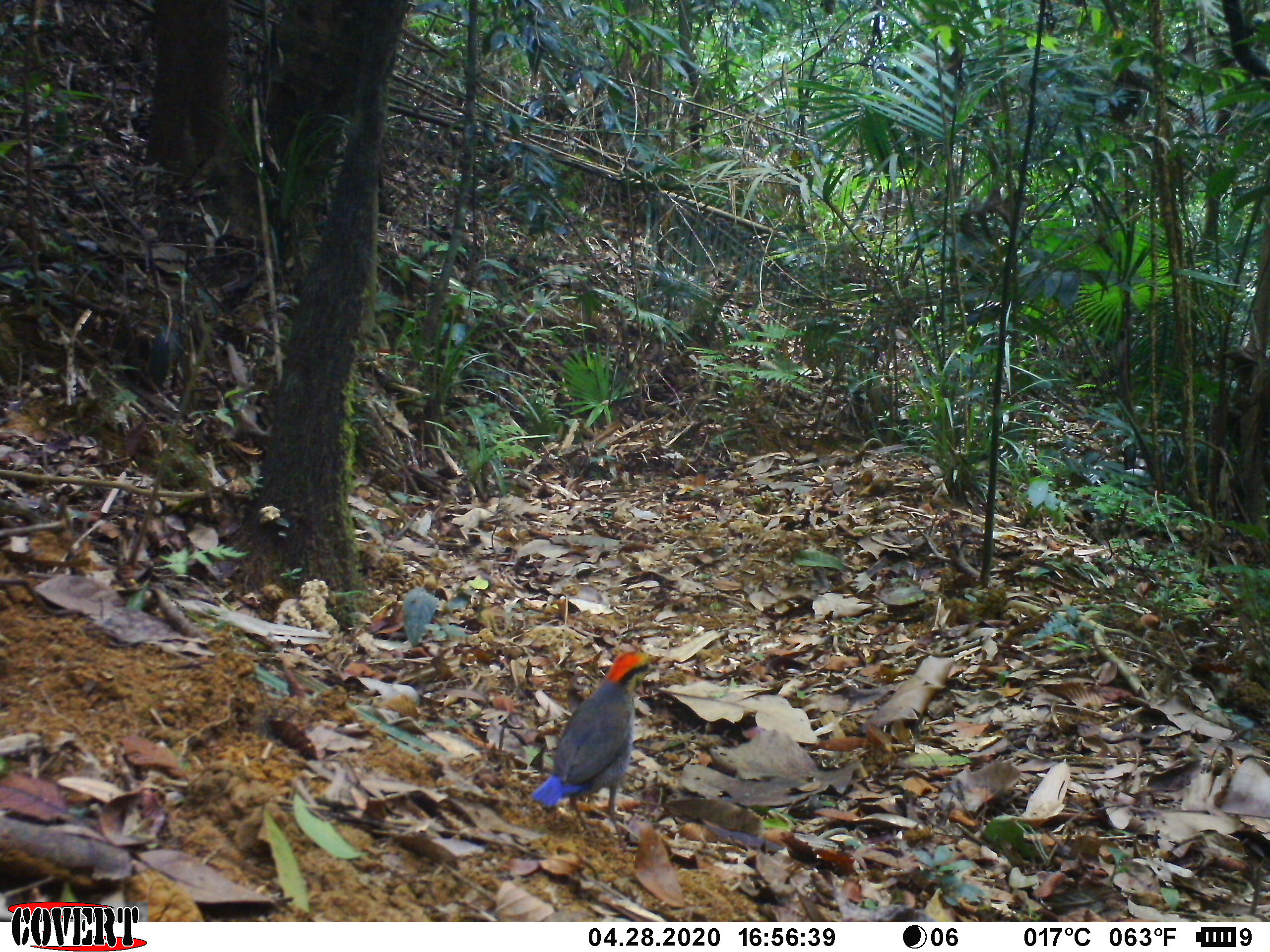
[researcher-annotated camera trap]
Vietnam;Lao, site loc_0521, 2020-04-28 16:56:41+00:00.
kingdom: Animalia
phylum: Chordata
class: Aves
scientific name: Aves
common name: bird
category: unidentified bird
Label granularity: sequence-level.